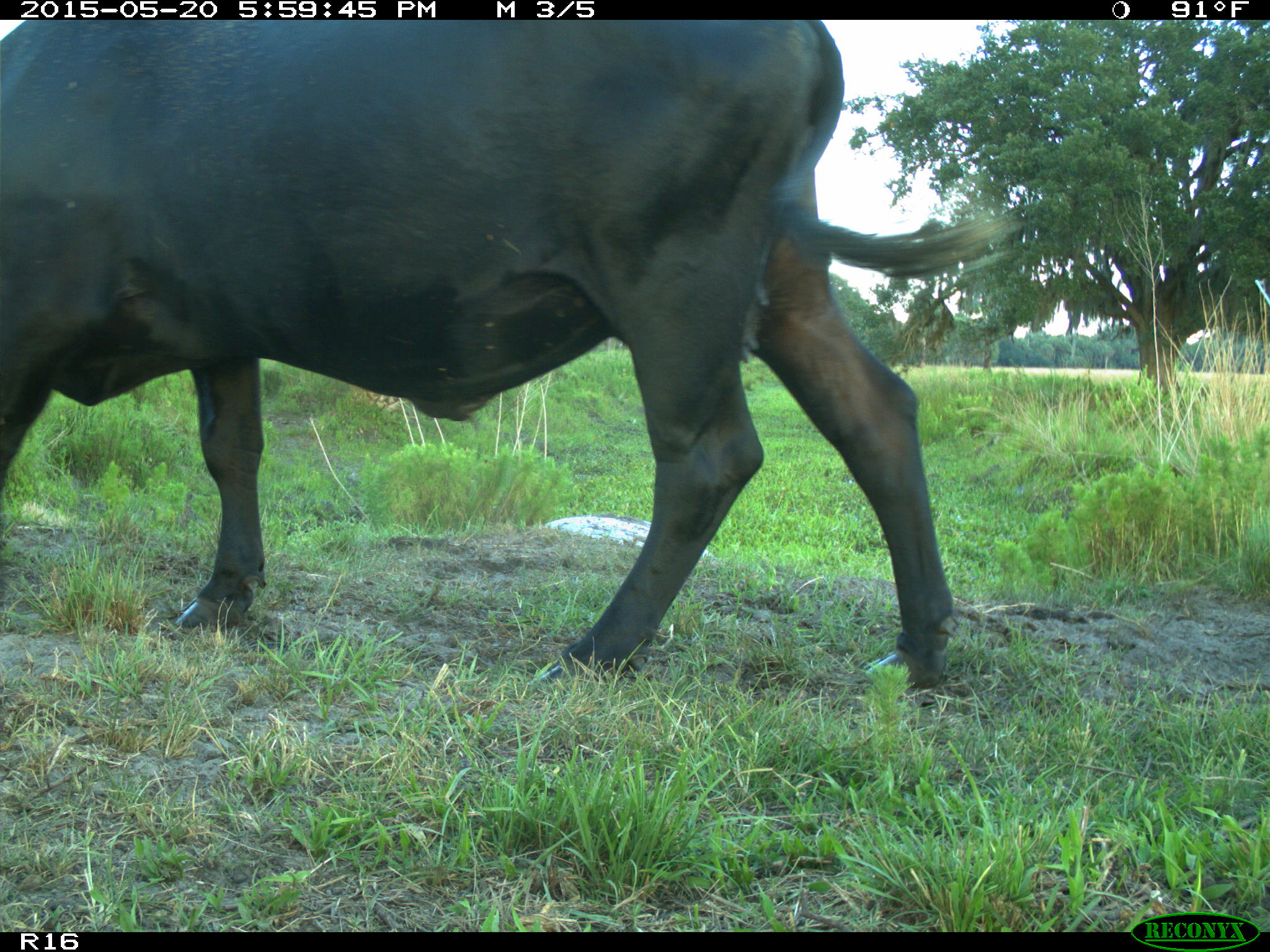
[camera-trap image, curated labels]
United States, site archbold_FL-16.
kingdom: Animalia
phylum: Chordata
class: Mammalia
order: Artiodactyla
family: Bovidae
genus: Bos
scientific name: Bos taurus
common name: domestic cow